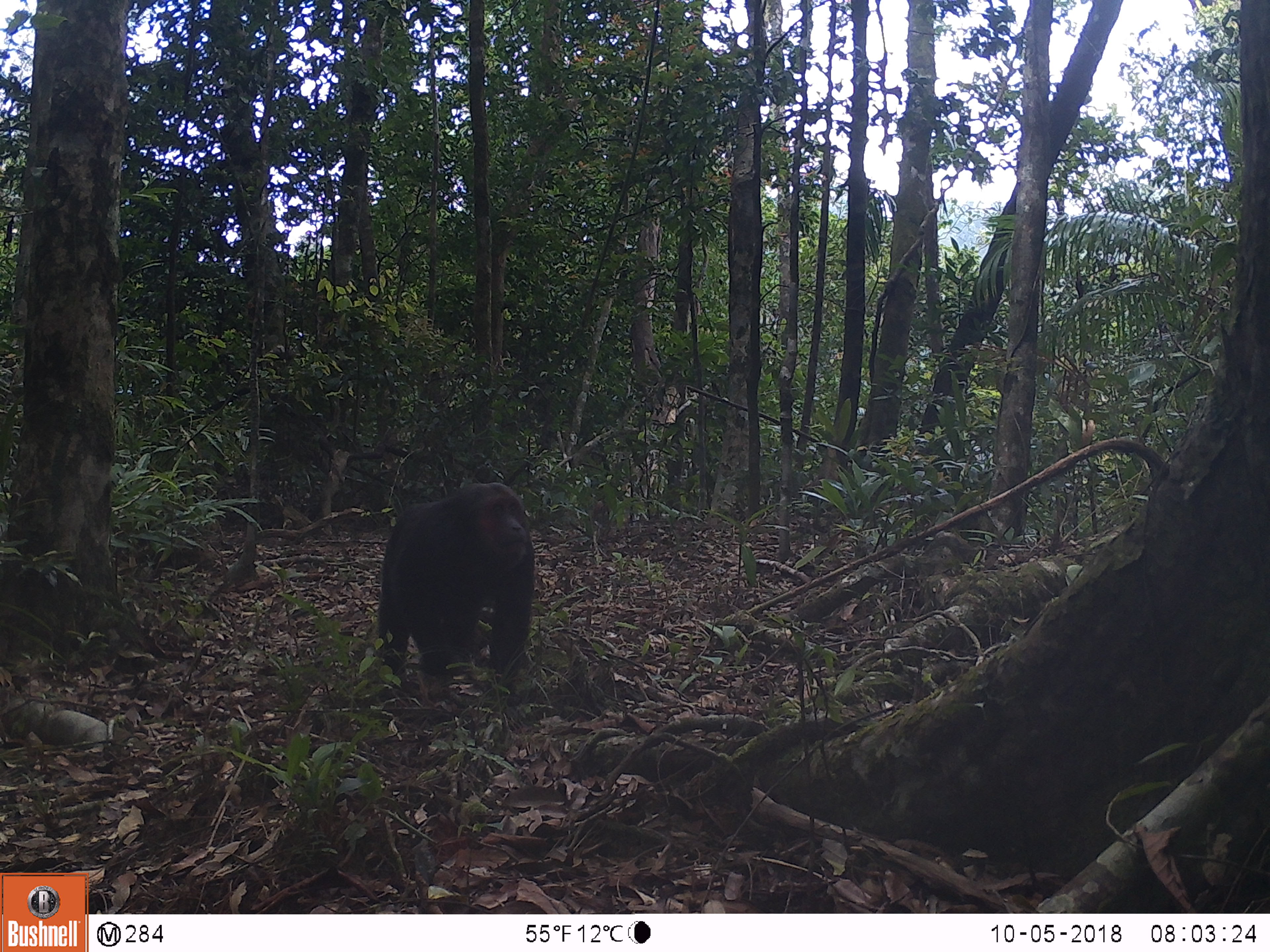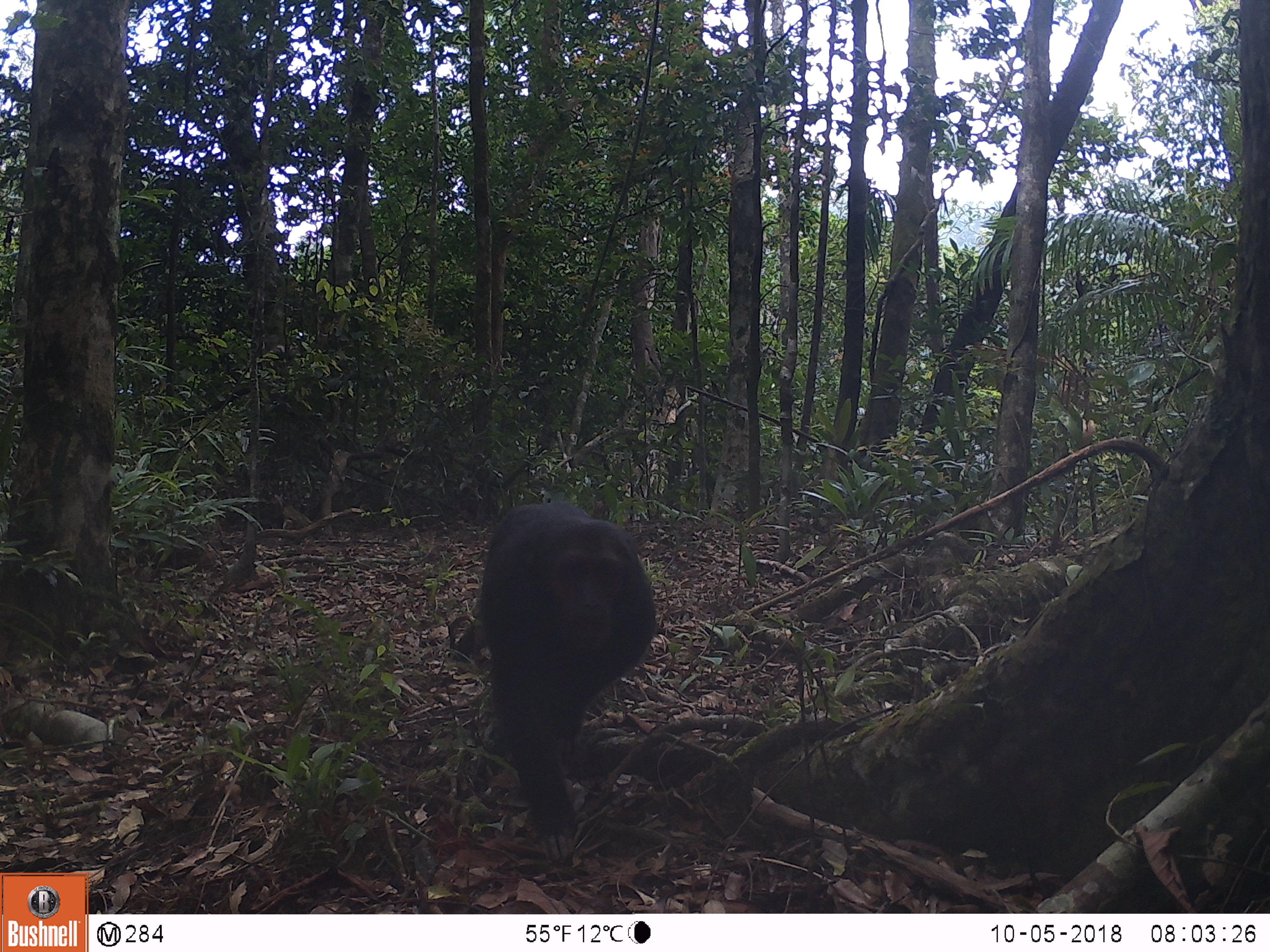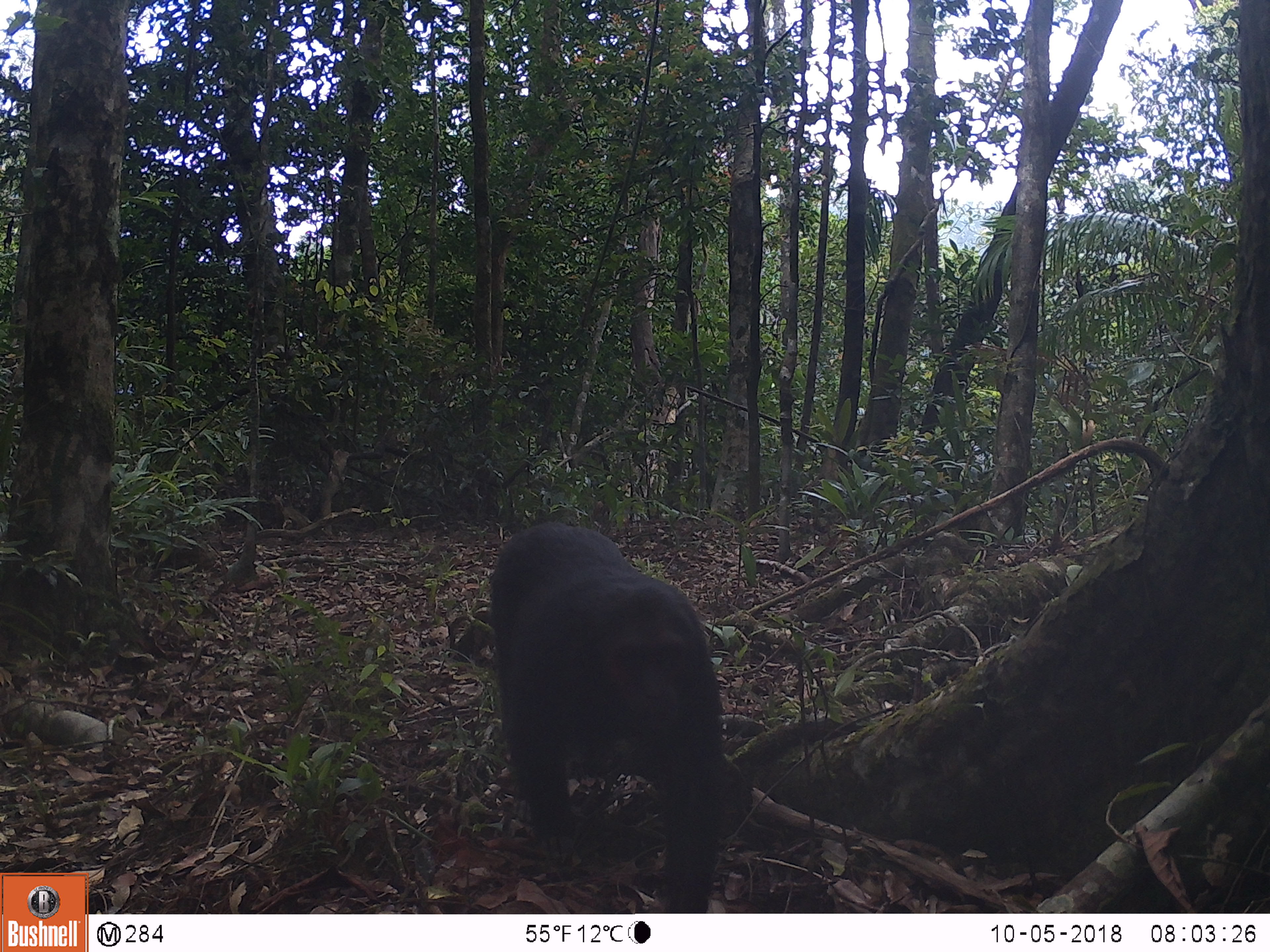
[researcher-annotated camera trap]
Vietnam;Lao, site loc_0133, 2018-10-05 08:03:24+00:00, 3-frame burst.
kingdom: Animalia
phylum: Chordata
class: Mammalia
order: Primates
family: Cercopithecidae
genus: Macaca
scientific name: Macaca arctoides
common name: stump-tailed macaque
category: stump tailed macaque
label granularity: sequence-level